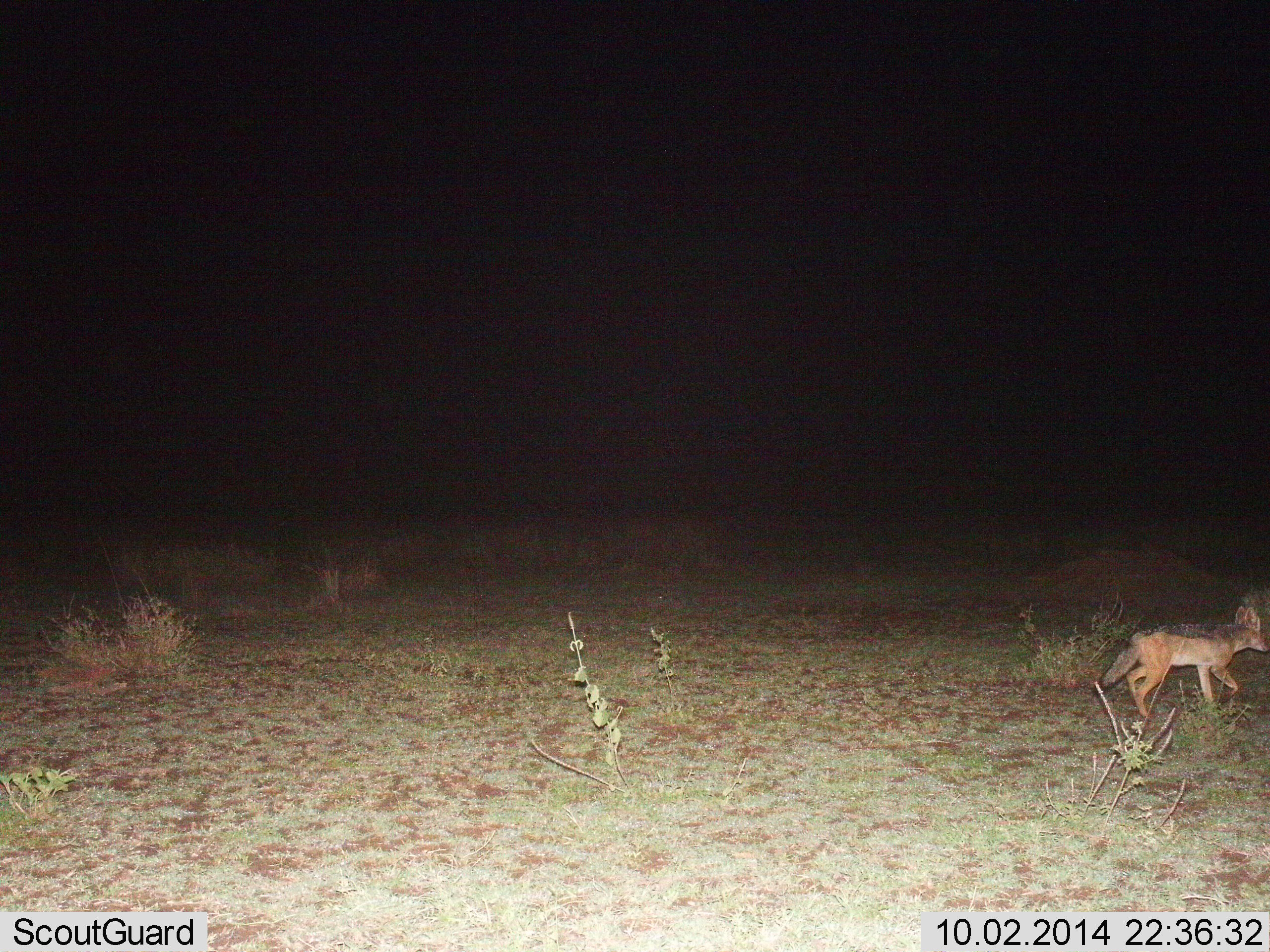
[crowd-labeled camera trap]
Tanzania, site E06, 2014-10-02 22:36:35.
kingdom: Animalia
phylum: Chordata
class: Mammalia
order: Carnivora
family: Canidae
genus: Lupulella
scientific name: Lupulella mesomelas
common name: black-backed jackal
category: jackal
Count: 1.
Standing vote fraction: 0%.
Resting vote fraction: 0%.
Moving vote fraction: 100%.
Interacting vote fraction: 0%.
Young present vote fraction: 0%.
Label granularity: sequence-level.